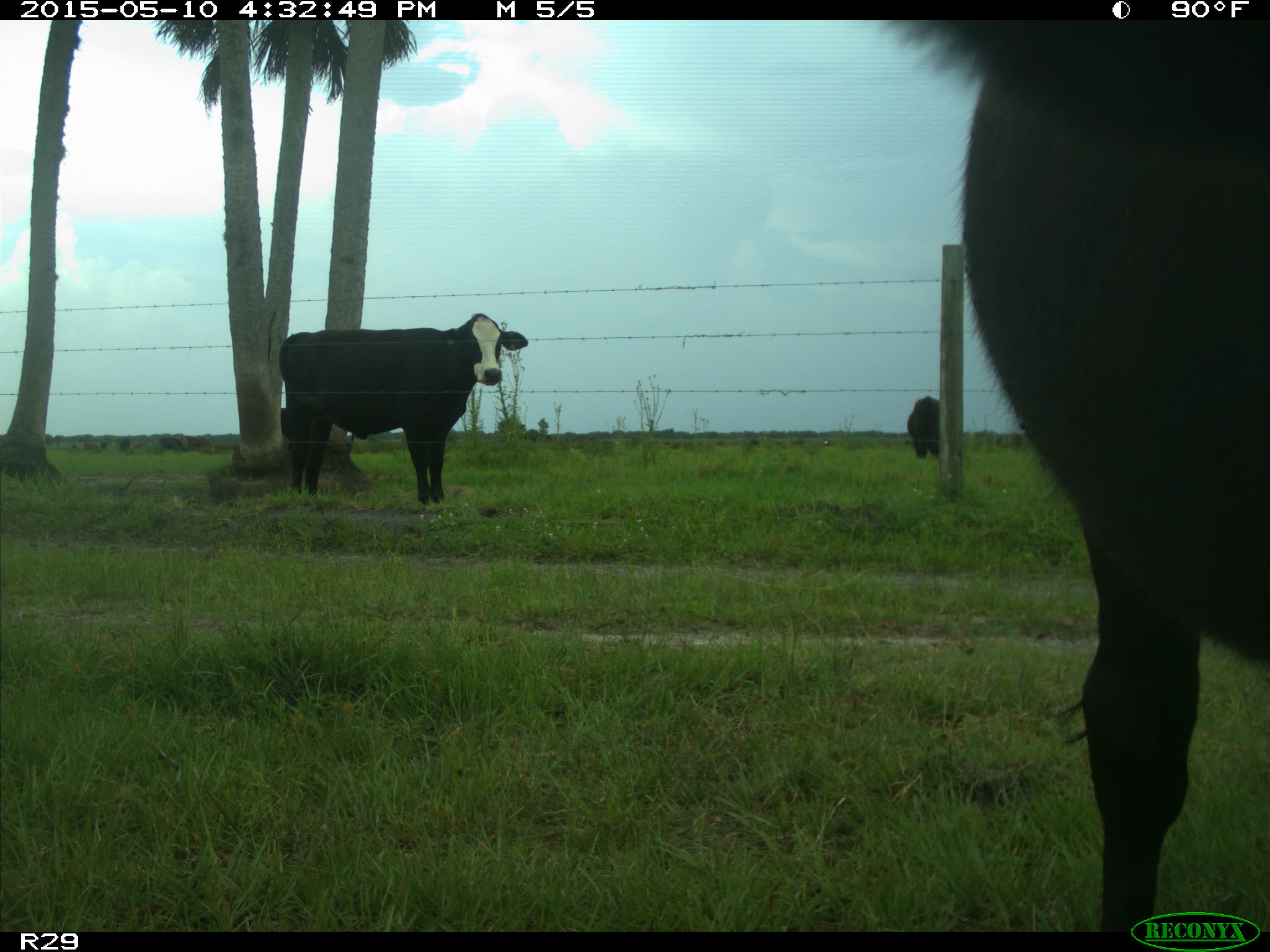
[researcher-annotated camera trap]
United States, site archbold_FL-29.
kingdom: Animalia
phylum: Chordata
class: Mammalia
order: Artiodactyla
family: Bovidae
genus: Bos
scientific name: Bos taurus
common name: domestic cow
Bos taurus (domestic cow).